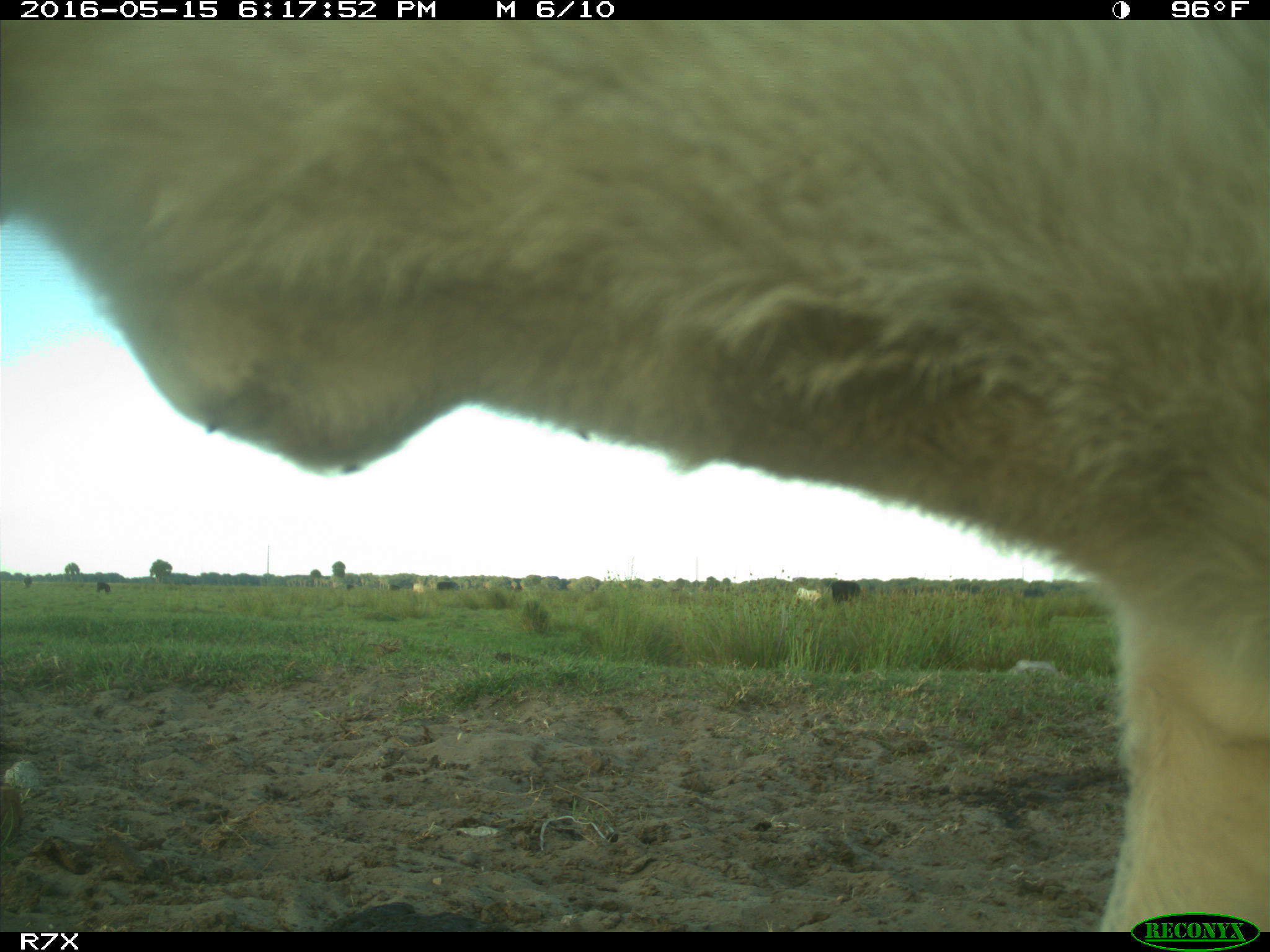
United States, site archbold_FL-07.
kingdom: Animalia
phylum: Chordata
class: Mammalia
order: Artiodactyla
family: Bovidae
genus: Bos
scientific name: Bos taurus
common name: domestic cow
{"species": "Bos taurus (domestic cow)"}